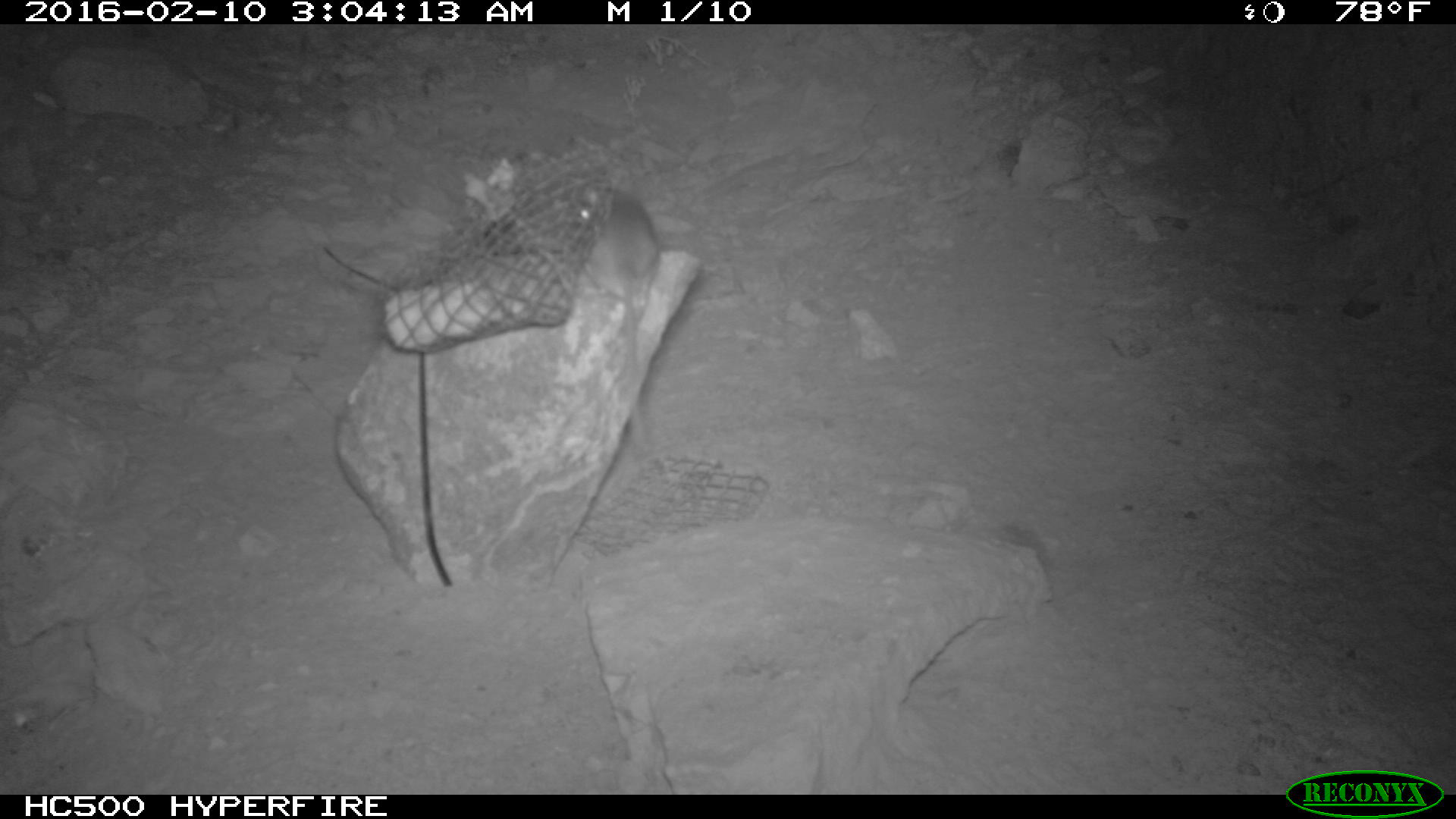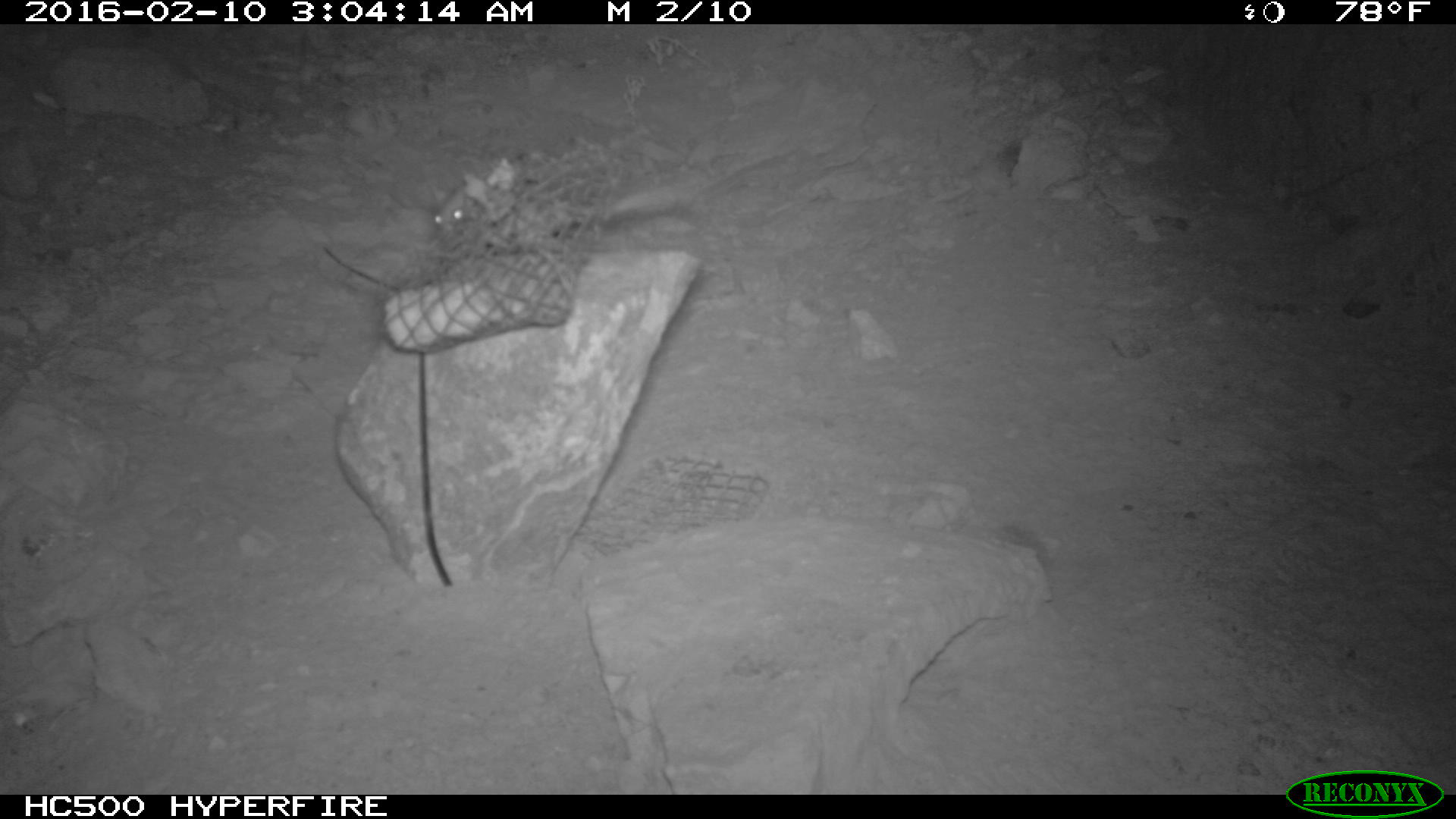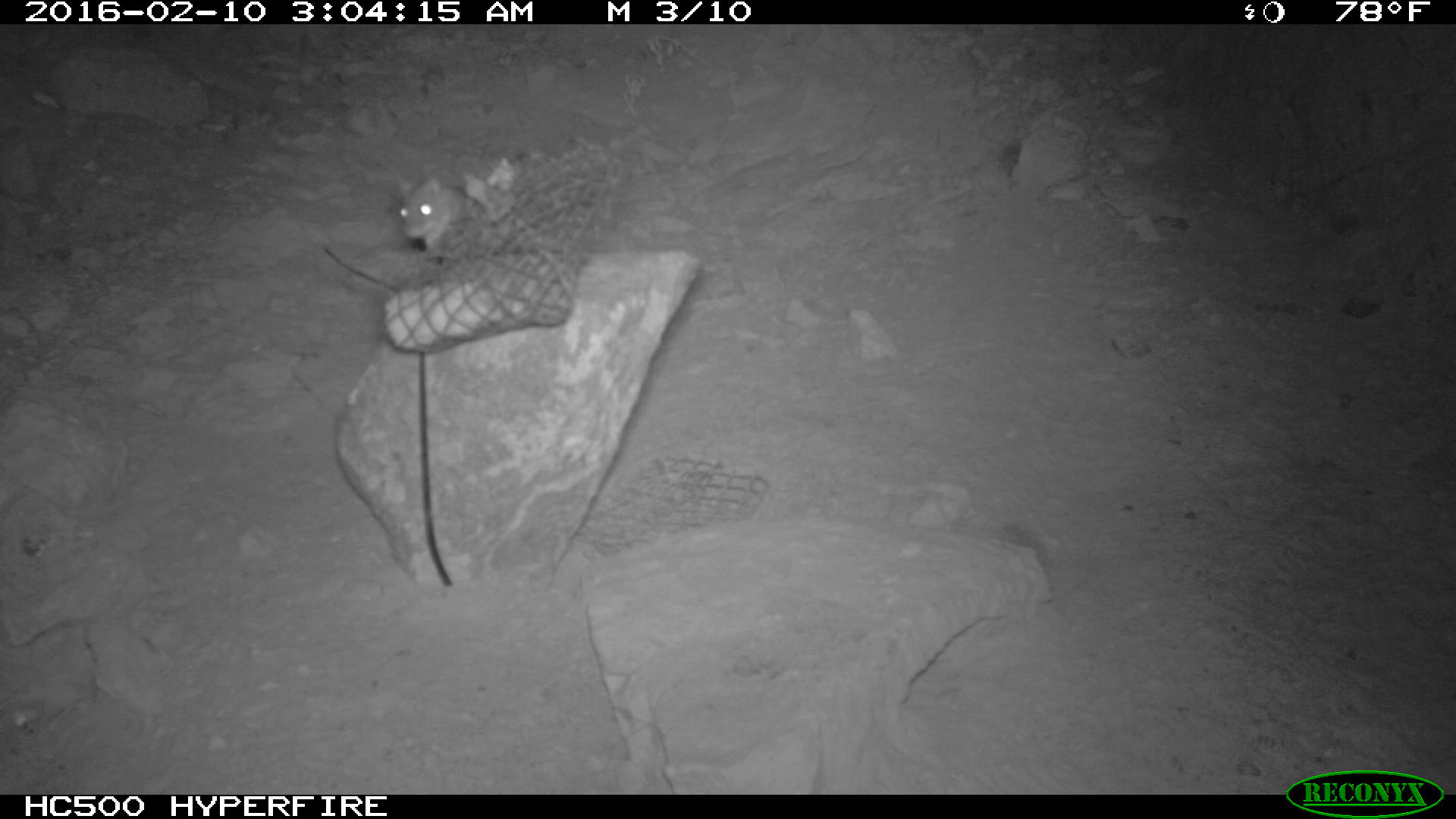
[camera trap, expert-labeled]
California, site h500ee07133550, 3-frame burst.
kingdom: Animalia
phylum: Chordata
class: Mammalia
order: Rodentia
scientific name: Rodentia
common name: rodent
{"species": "rodent (Rodentia)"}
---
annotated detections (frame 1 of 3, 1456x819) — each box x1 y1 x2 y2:
rodent: 578 187 657 462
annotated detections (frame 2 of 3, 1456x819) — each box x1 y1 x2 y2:
rodent: 437 175 691 252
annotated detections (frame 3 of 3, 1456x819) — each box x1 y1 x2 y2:
rodent: 394 172 468 248